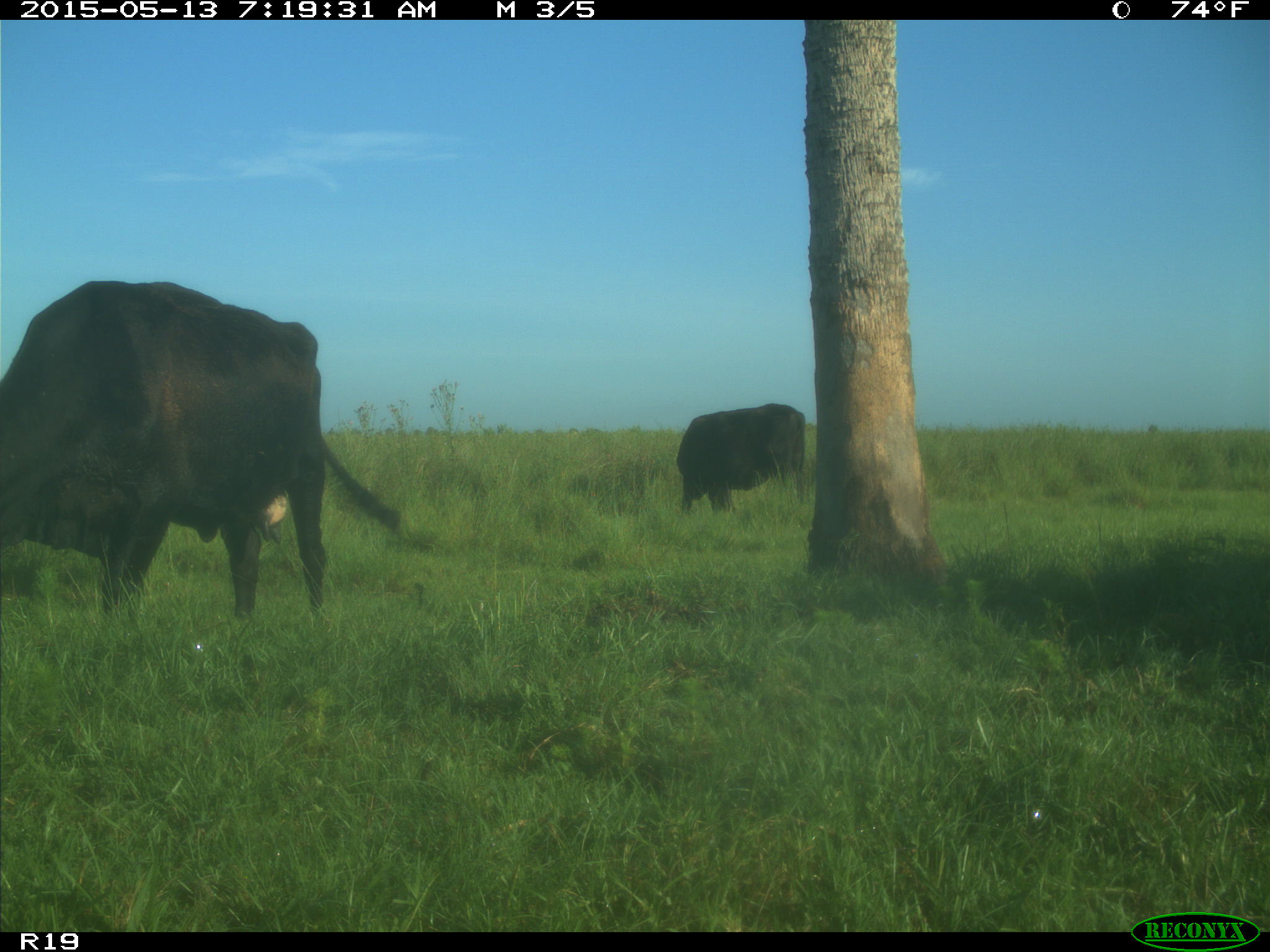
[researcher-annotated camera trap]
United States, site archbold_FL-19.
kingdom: Animalia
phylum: Chordata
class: Mammalia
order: Artiodactyla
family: Bovidae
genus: Bos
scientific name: Bos taurus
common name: domestic cow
Bos taurus (domestic cow).